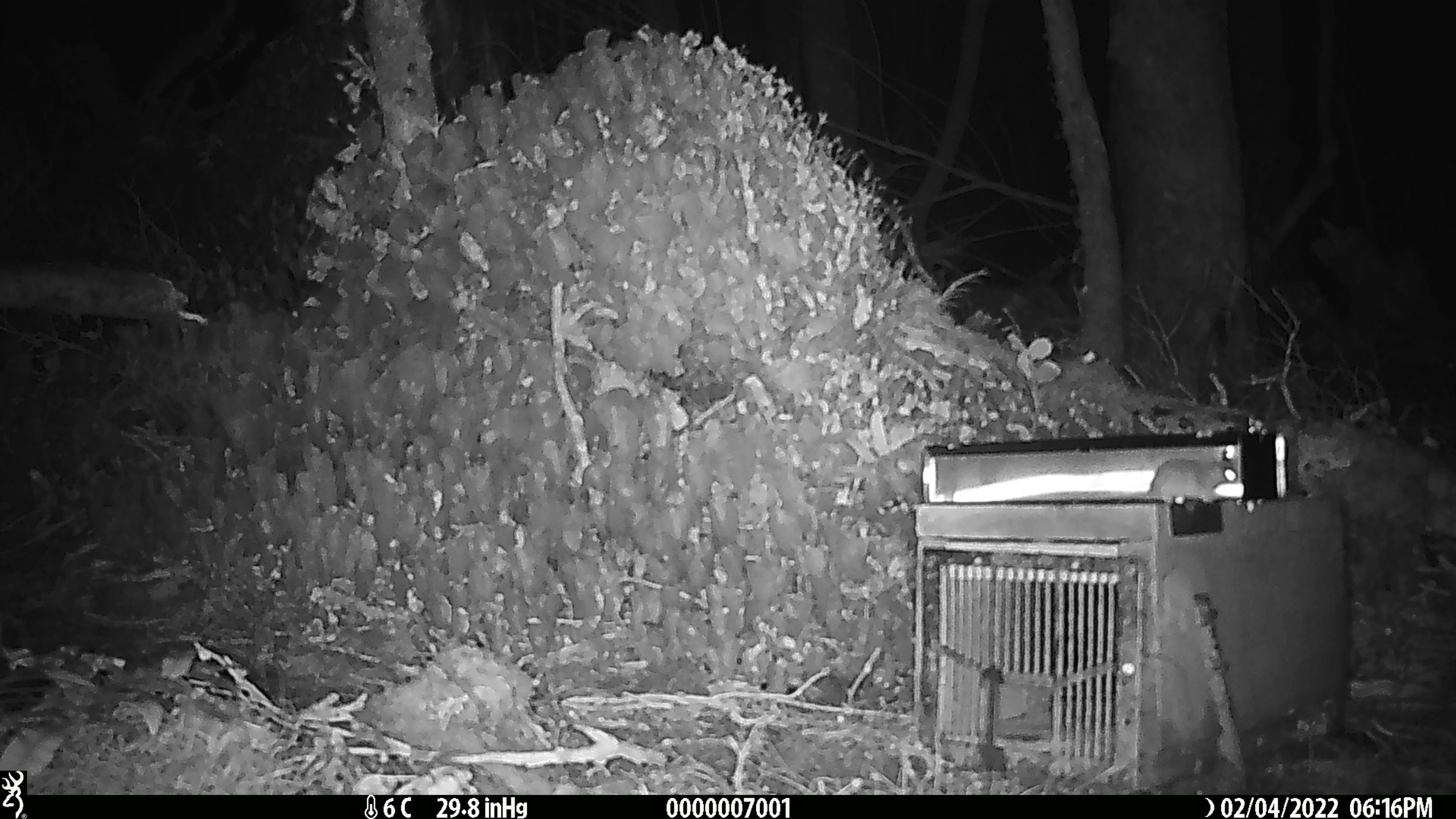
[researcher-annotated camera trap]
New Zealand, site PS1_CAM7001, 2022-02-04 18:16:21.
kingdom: Animalia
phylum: Chordata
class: Mammalia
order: Rodentia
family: Muridae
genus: Mus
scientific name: Mus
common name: mouse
Mouse (Mus).